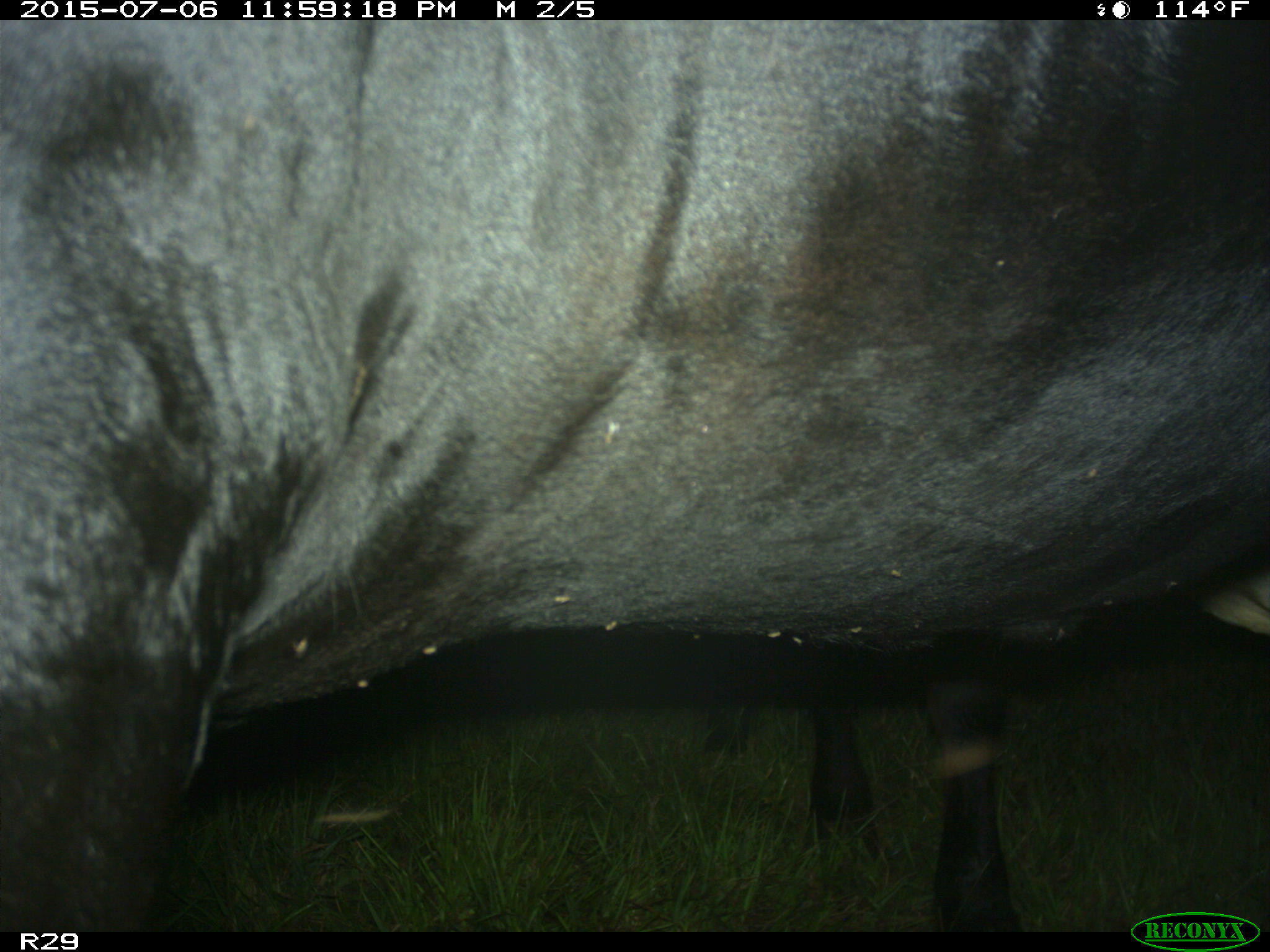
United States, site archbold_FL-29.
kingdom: Animalia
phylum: Chordata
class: Mammalia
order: Artiodactyla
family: Bovidae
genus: Bos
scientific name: Bos taurus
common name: domestic cow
Bos taurus (domestic cow).